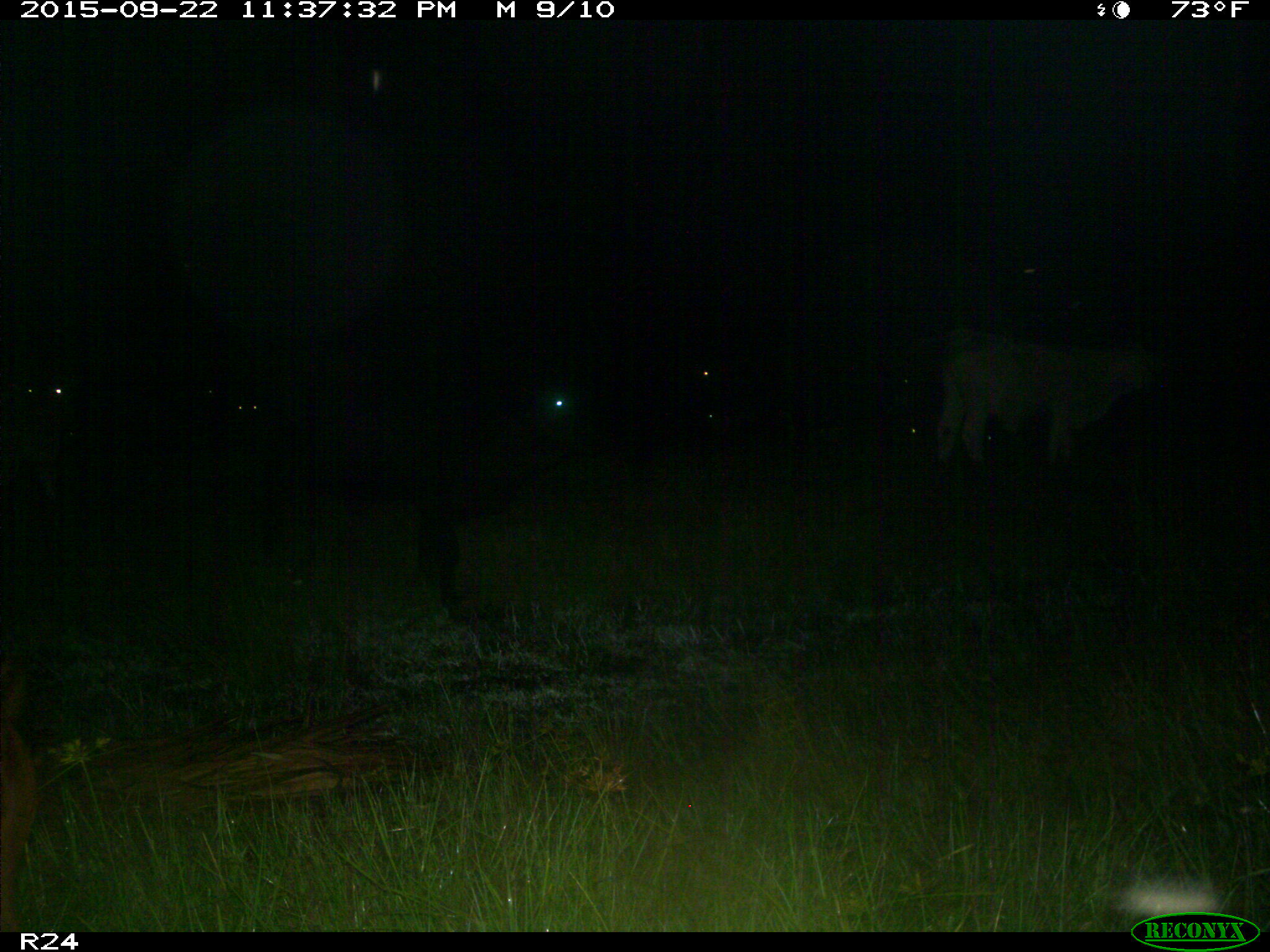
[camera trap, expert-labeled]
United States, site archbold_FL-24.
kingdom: Animalia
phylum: Chordata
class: Mammalia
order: Artiodactyla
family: Bovidae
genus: Bos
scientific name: Bos taurus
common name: domestic cow